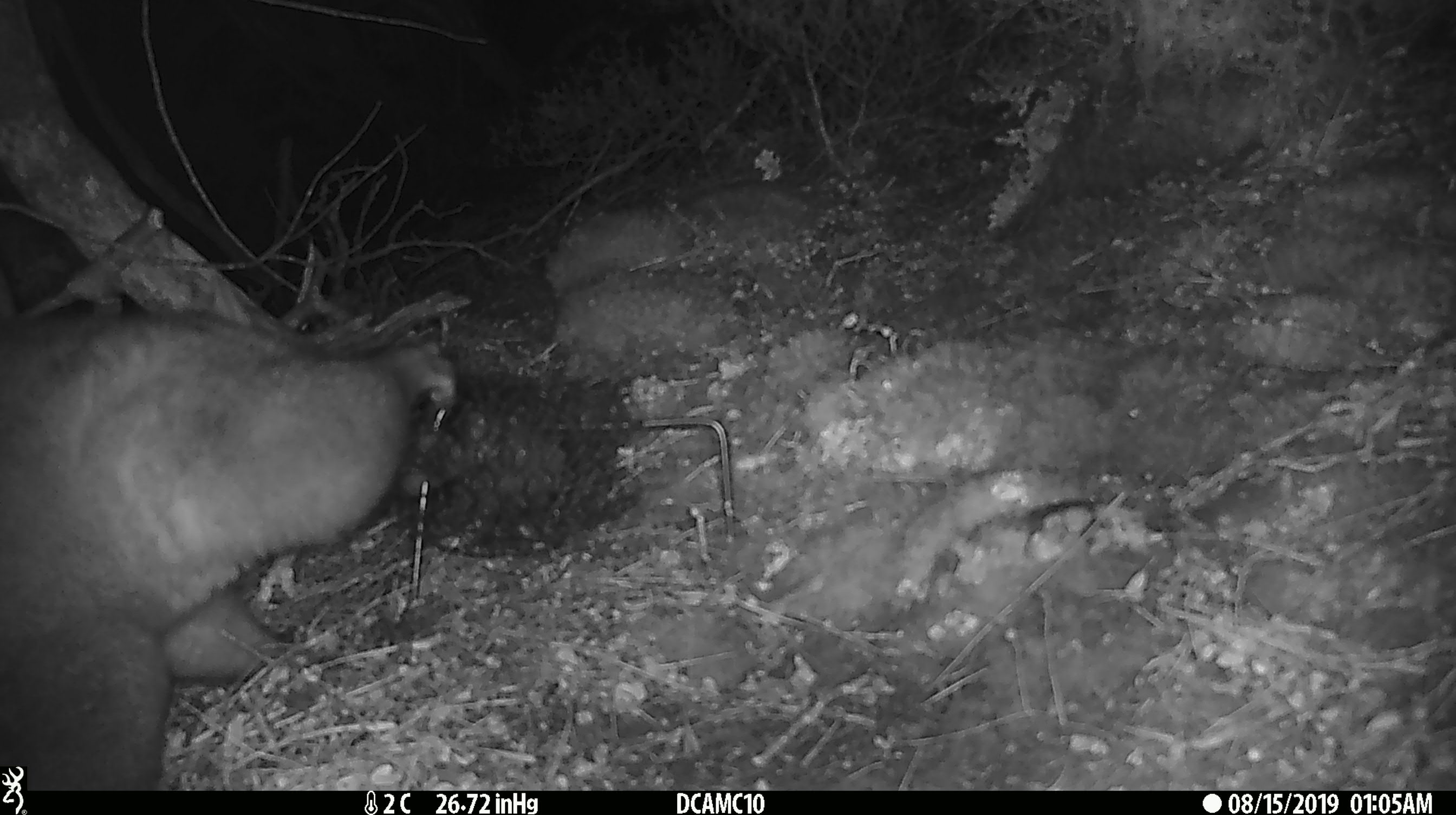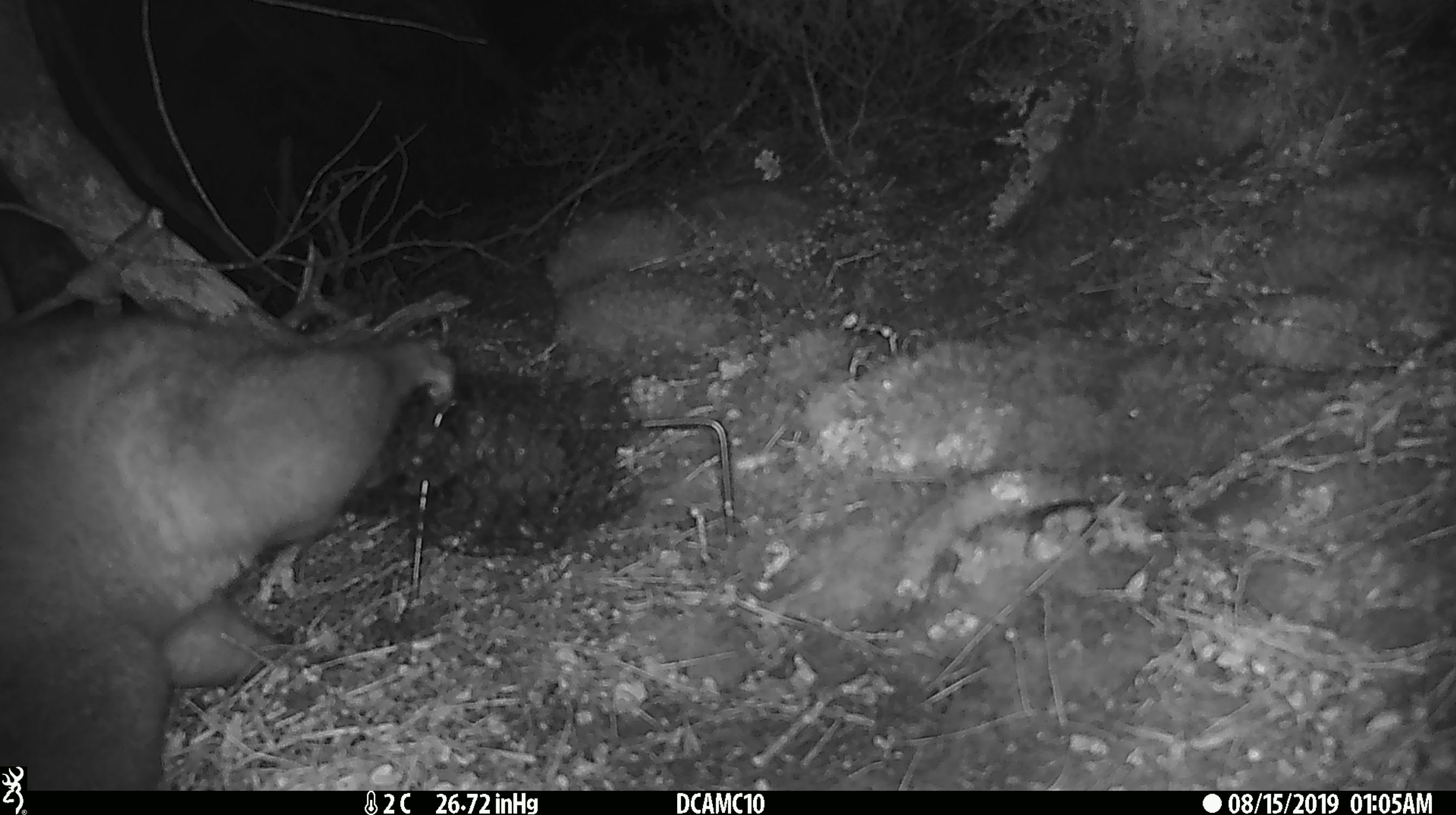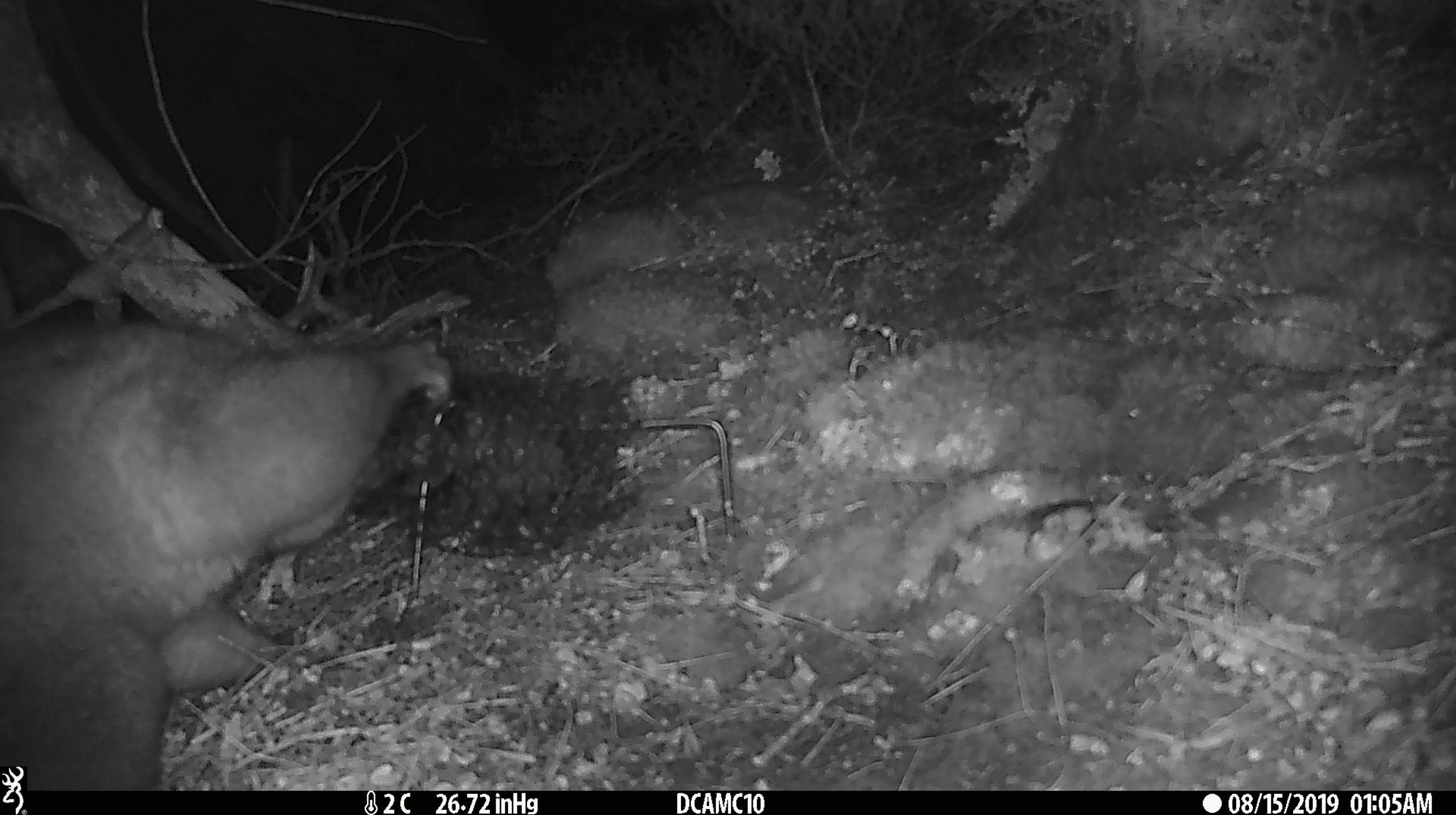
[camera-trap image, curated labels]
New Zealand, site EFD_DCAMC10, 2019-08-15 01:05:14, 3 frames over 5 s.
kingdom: Animalia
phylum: Chordata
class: Mammalia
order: Diprotodontia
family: Phalangeridae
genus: Trichosurus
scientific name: Trichosurus vulpecula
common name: common brushtail possum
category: possum